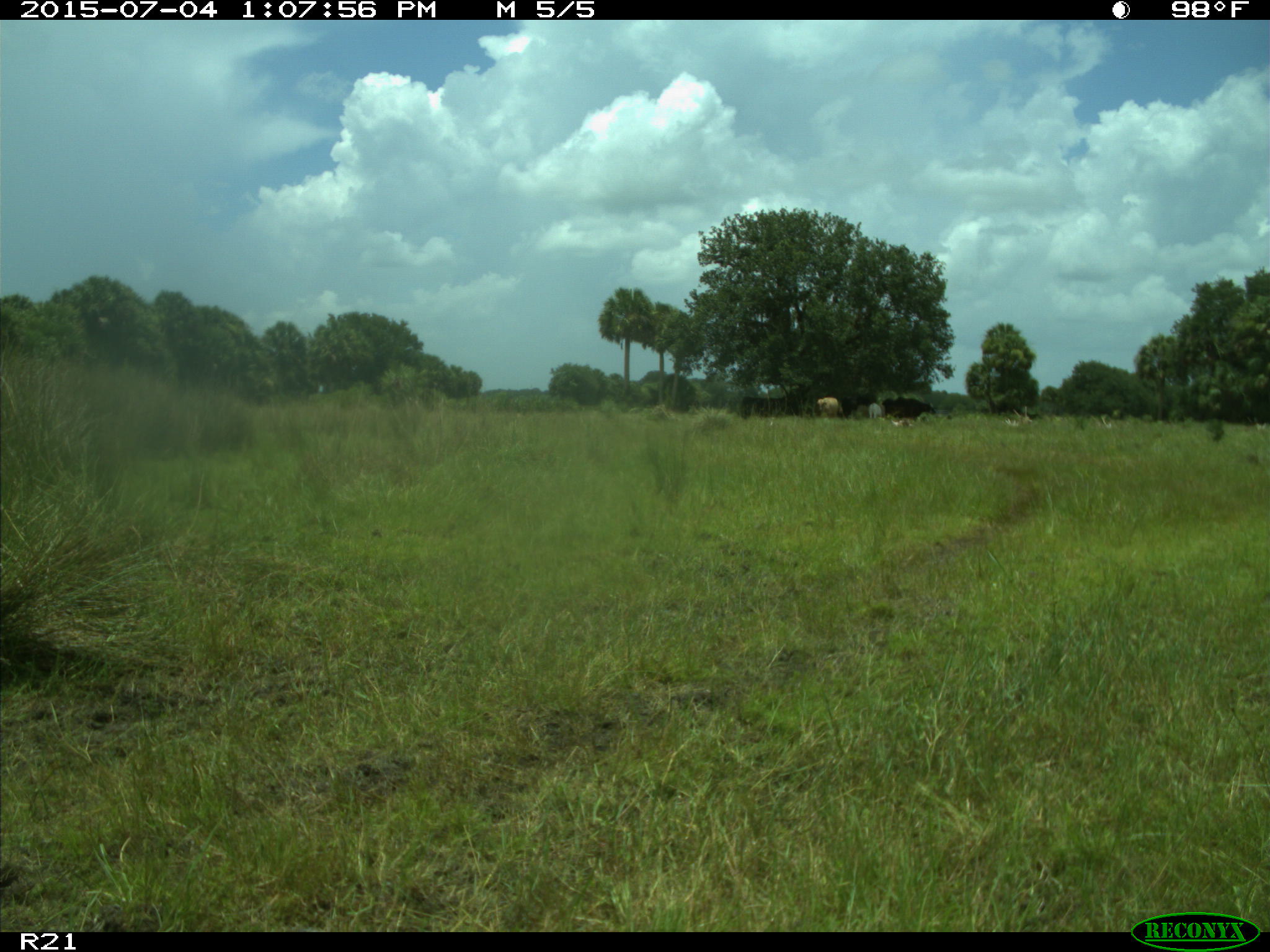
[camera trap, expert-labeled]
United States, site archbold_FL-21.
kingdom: Animalia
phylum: Chordata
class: Mammalia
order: Artiodactyla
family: Bovidae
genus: Bos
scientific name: Bos taurus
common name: domestic cow